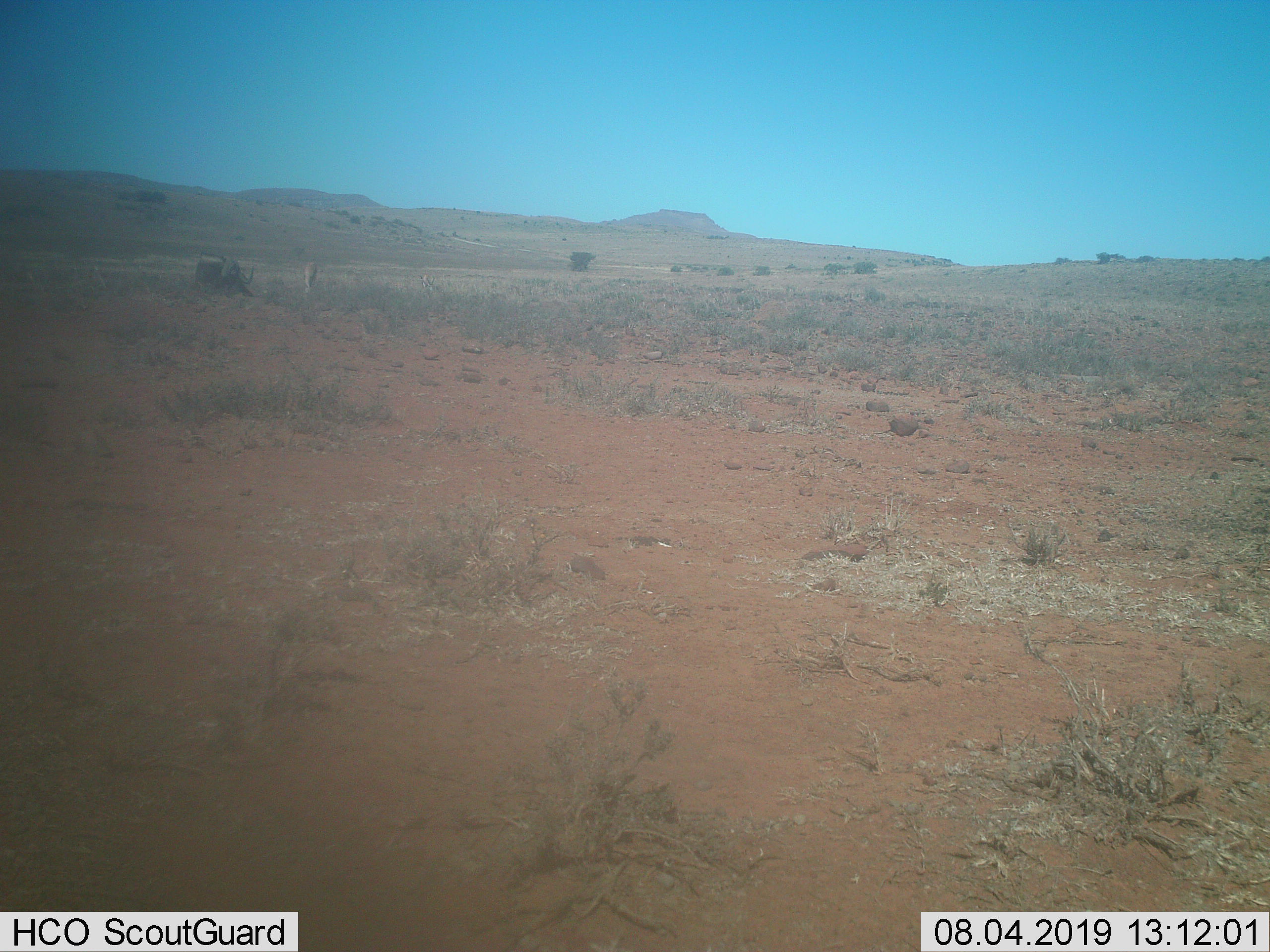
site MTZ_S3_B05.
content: unidentified animal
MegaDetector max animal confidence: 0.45